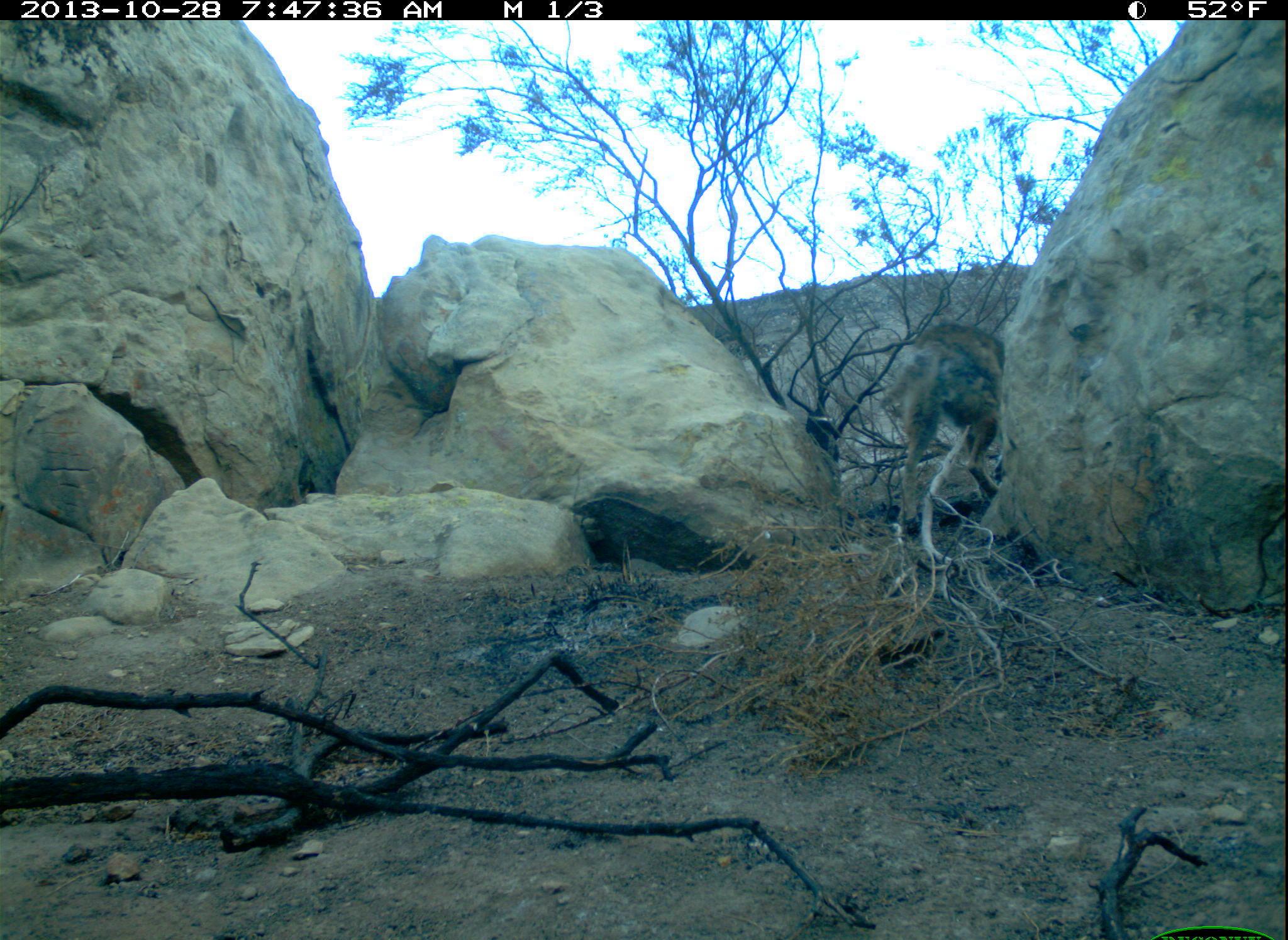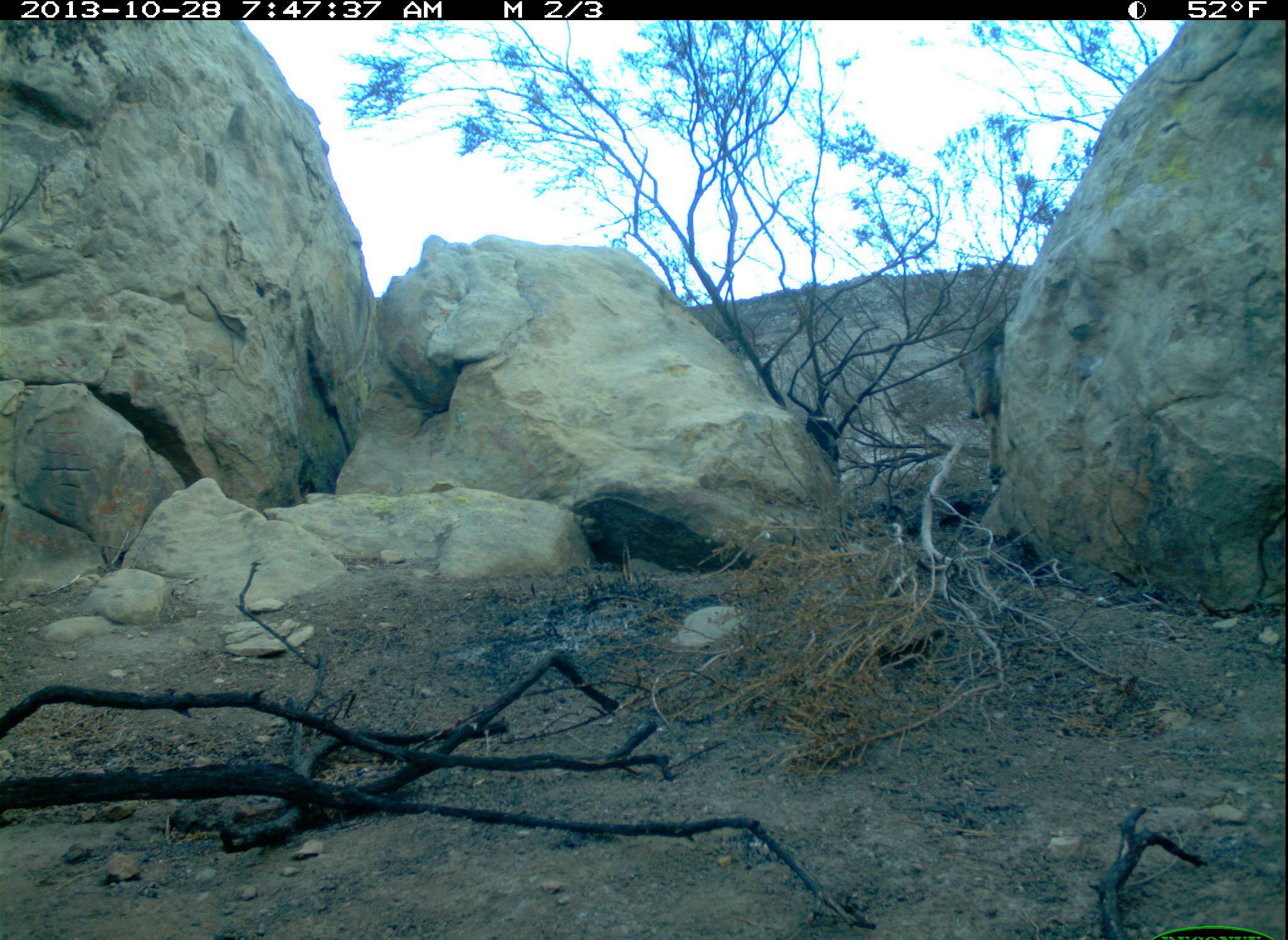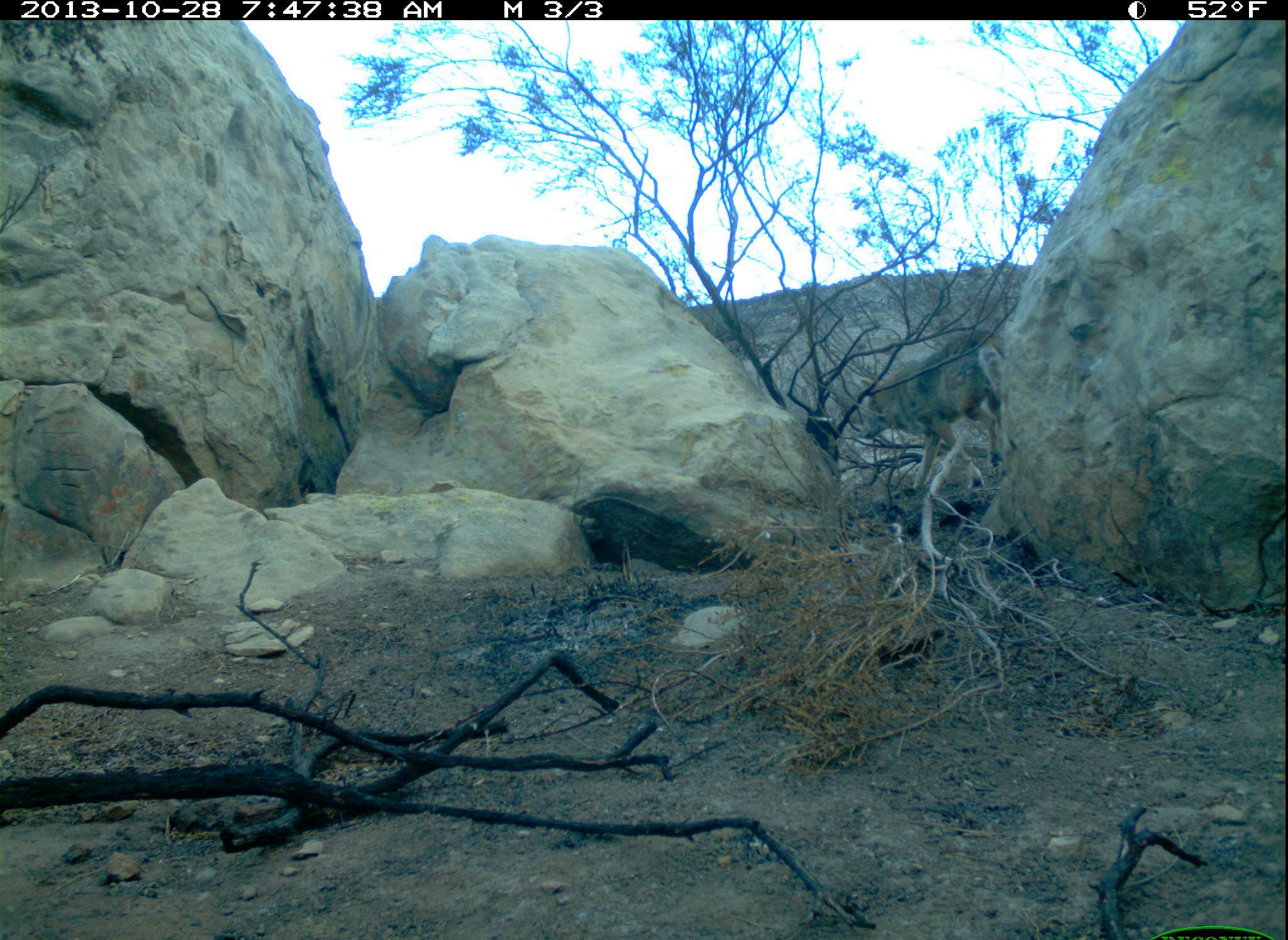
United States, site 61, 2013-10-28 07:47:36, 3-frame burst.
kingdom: Animalia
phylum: Chordata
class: Mammalia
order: Carnivora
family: Canidae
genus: Canis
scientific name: Canis latrans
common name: coyote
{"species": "coyote (Canis latrans)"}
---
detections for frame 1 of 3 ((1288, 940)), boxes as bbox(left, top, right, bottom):
coyote: bbox(873, 301, 1032, 564)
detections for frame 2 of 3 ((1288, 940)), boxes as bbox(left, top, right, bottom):
coyote: bbox(956, 317, 1036, 494)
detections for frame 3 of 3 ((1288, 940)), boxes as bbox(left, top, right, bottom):
coyote: bbox(847, 309, 1038, 504)